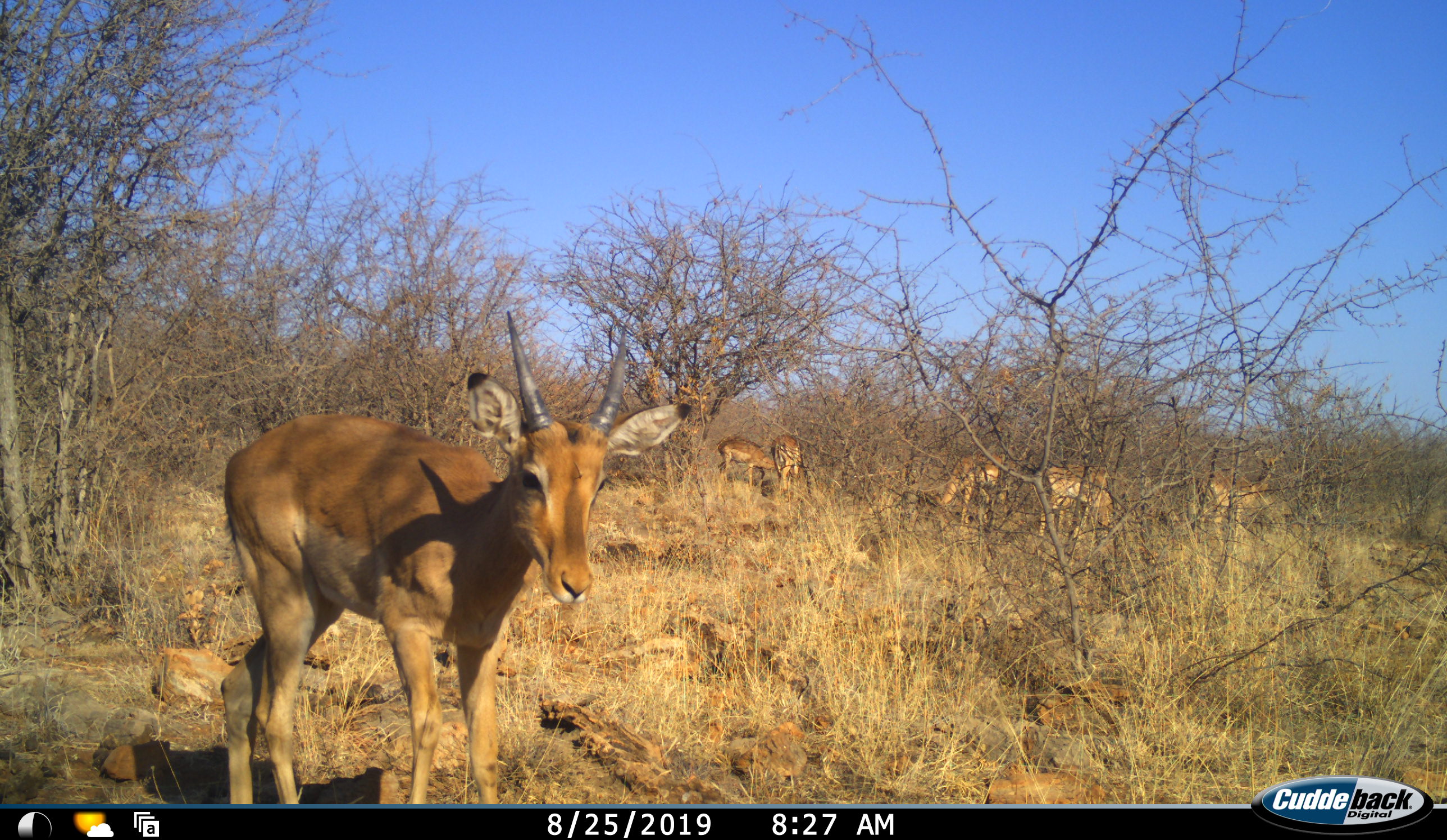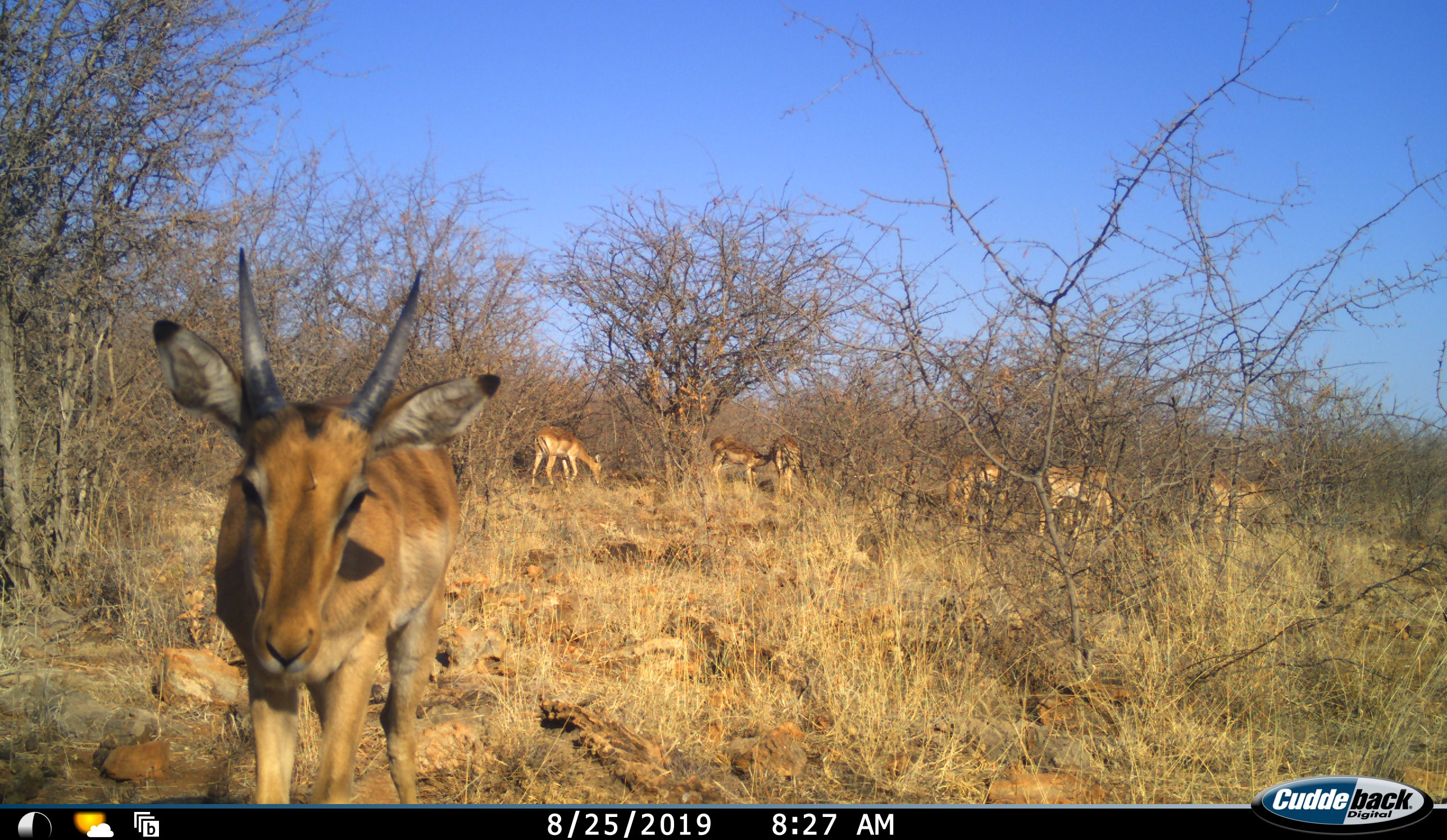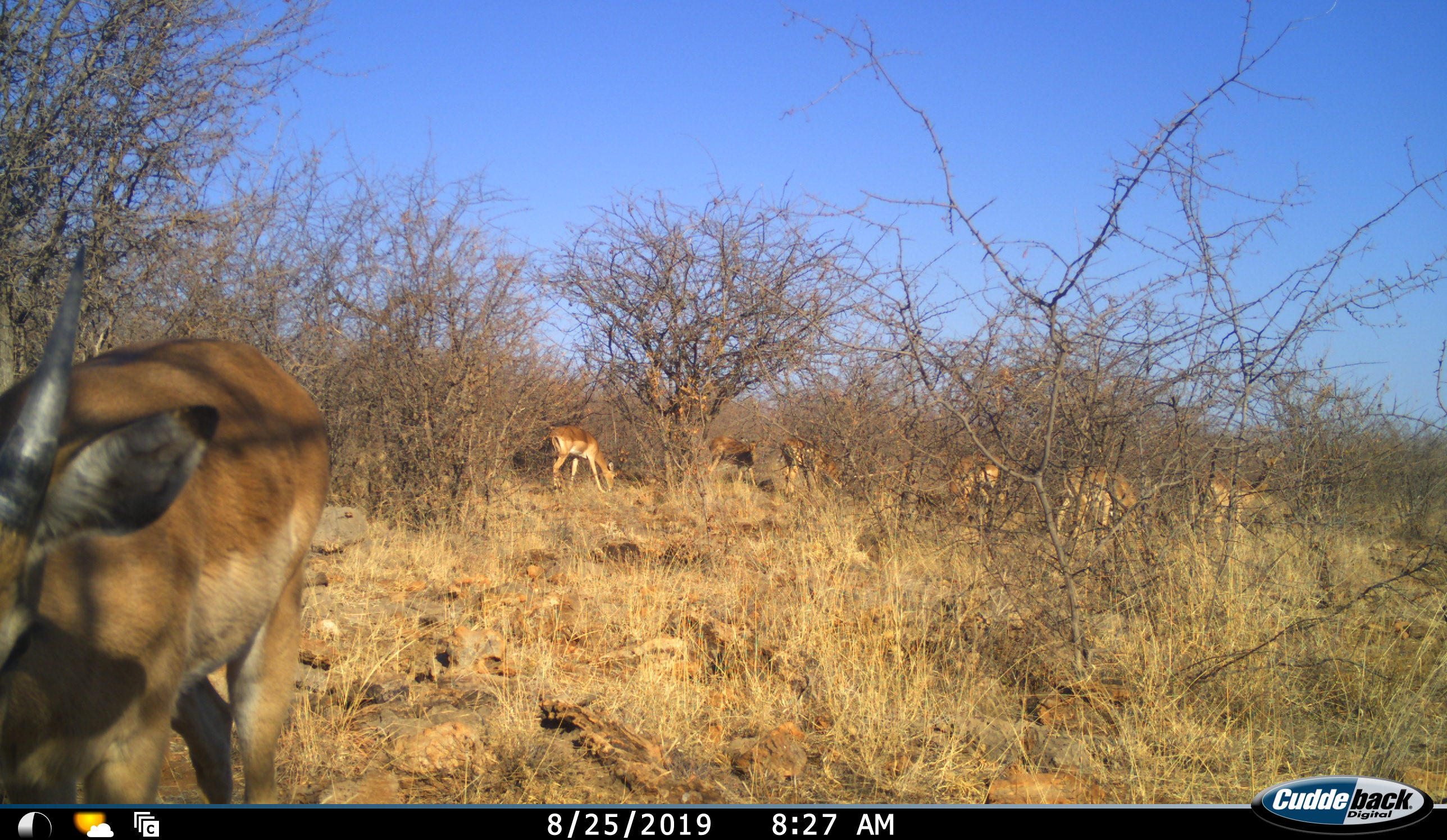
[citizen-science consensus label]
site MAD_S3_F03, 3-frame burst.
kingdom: Animalia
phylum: Chordata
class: Mammalia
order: Artiodactyla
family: Bovidae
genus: Aepyceros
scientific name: Aepyceros melampus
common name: impala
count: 7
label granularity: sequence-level